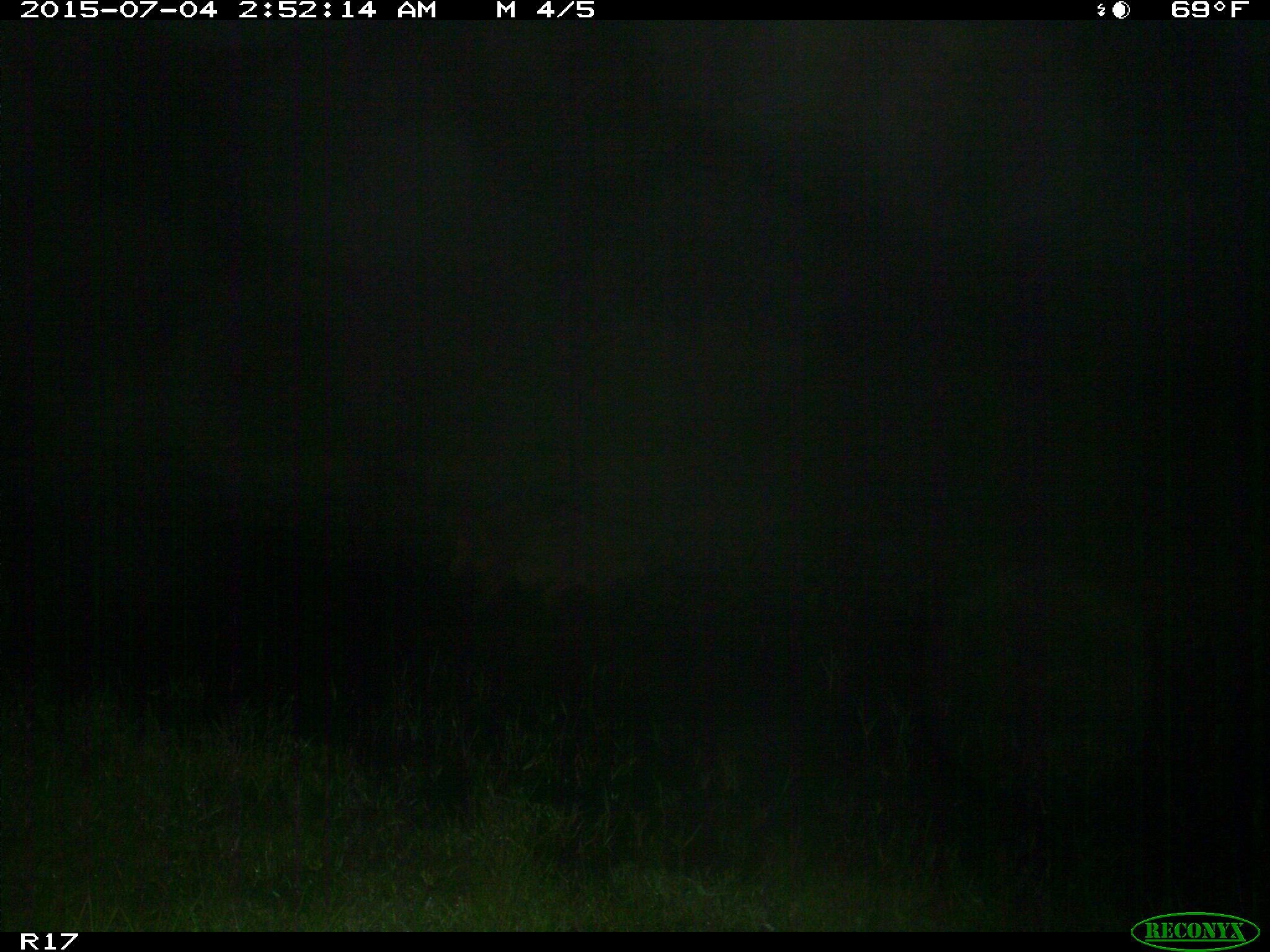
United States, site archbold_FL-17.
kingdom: Animalia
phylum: Chordata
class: Mammalia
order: Artiodactyla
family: Suidae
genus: Sus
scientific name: Sus scrofa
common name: wild boar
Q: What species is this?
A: Sus scrofa (wild boar).